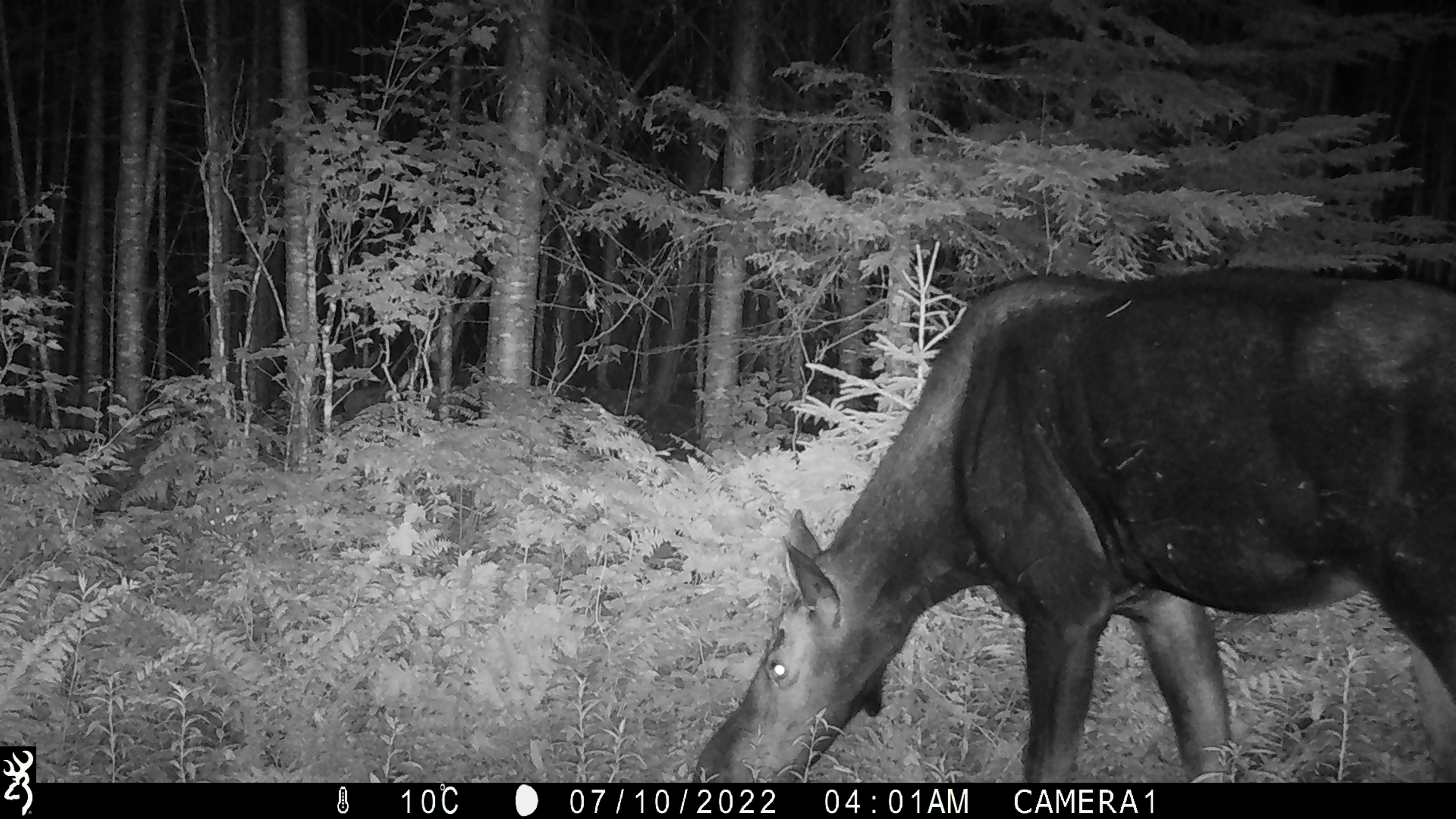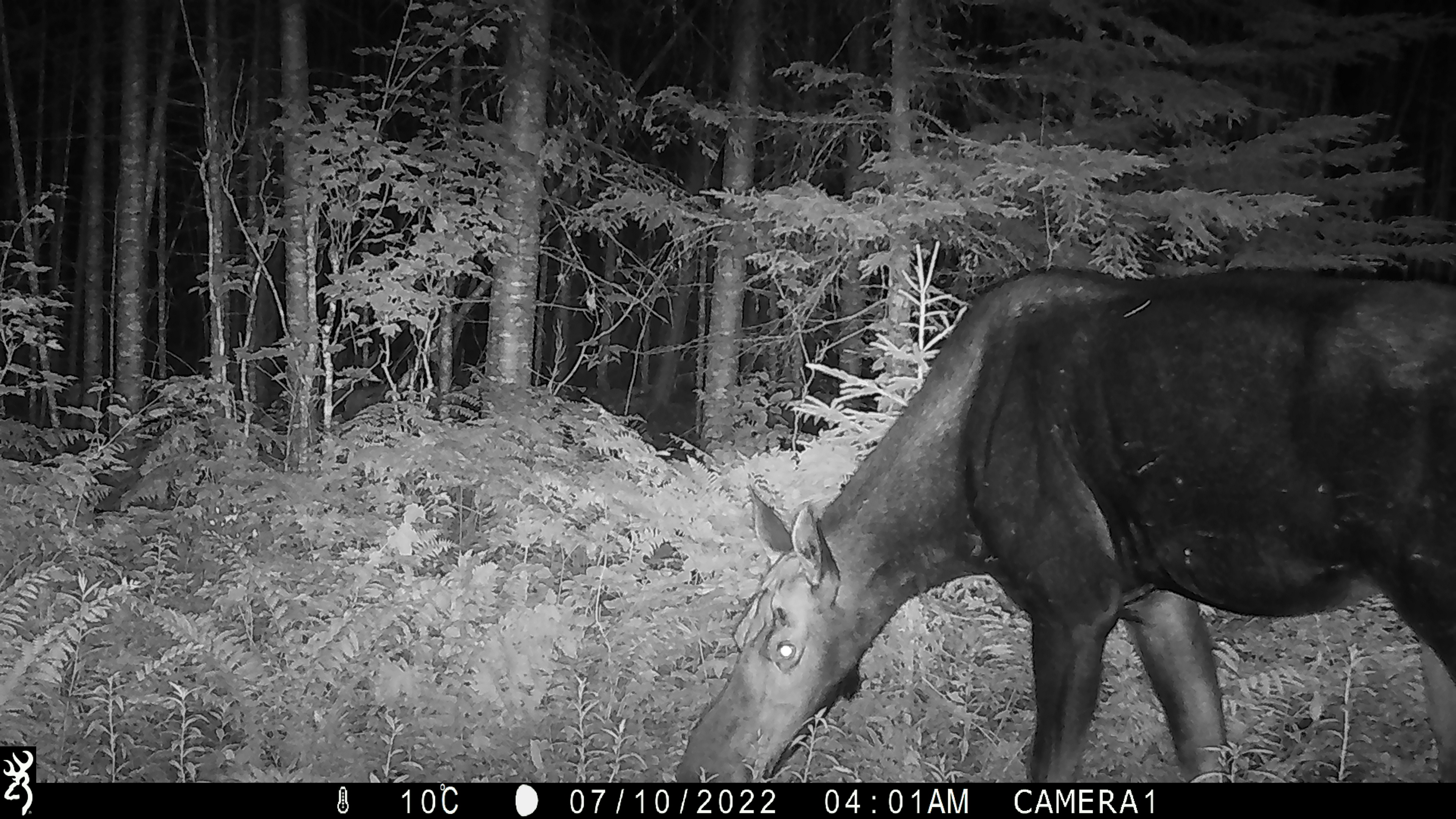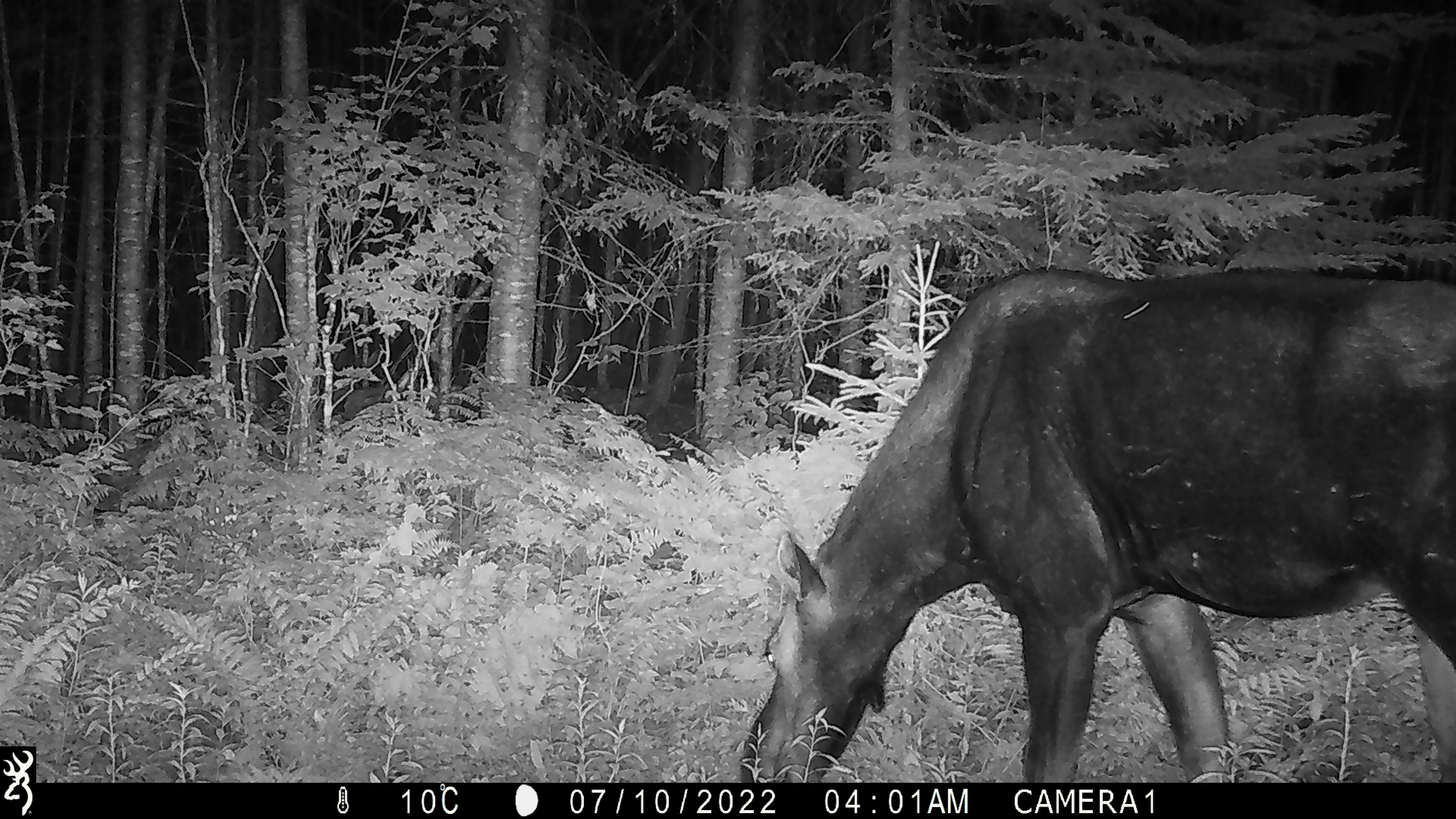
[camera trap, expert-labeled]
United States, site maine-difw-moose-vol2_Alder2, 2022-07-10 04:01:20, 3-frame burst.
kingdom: Animalia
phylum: Chordata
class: Mammalia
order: Artiodactyla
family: Cervidae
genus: Alces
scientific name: Alces alces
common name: moose